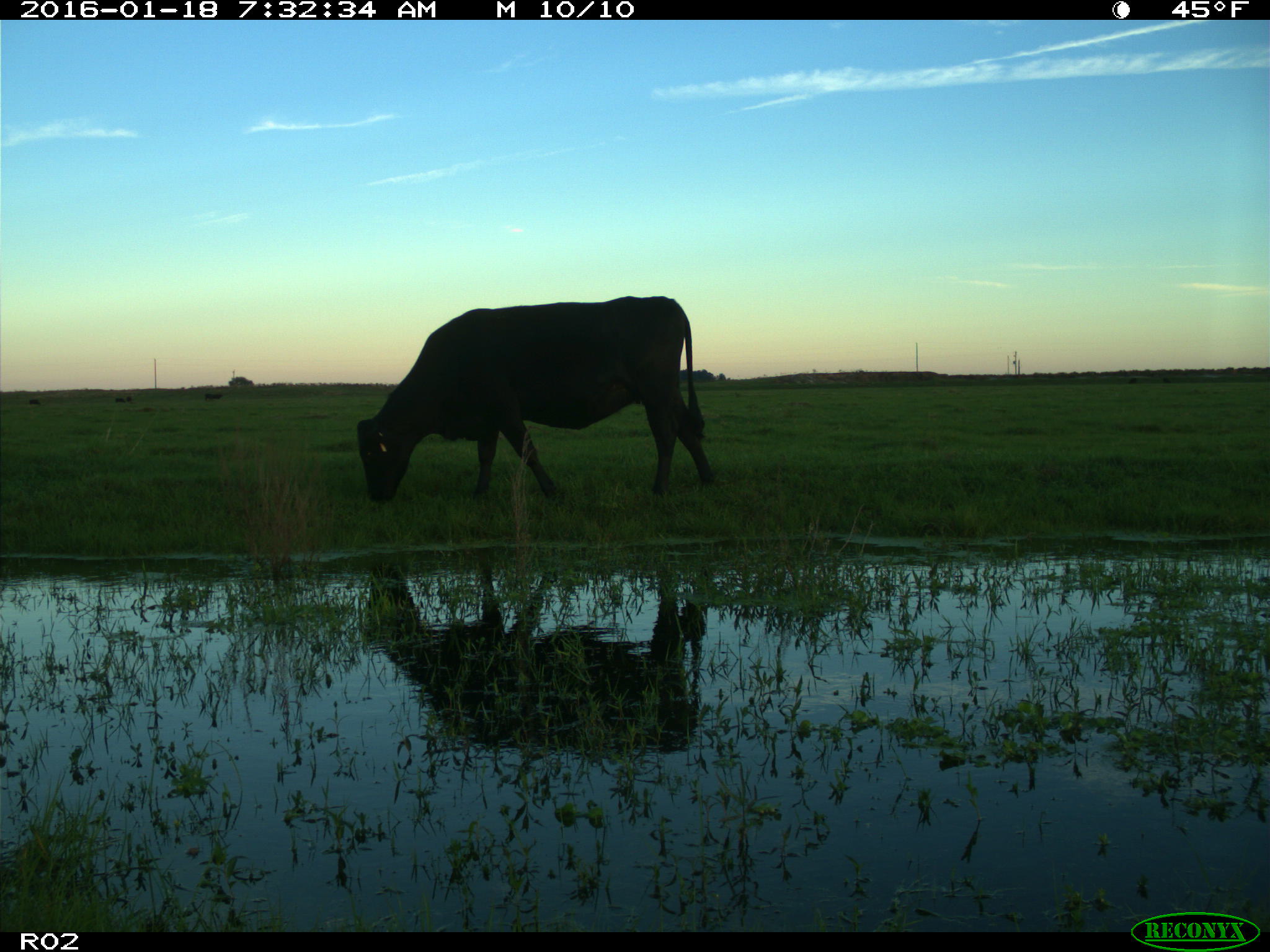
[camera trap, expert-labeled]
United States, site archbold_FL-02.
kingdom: Animalia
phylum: Chordata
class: Mammalia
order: Artiodactyla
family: Bovidae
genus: Bos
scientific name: Bos taurus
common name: domestic cow